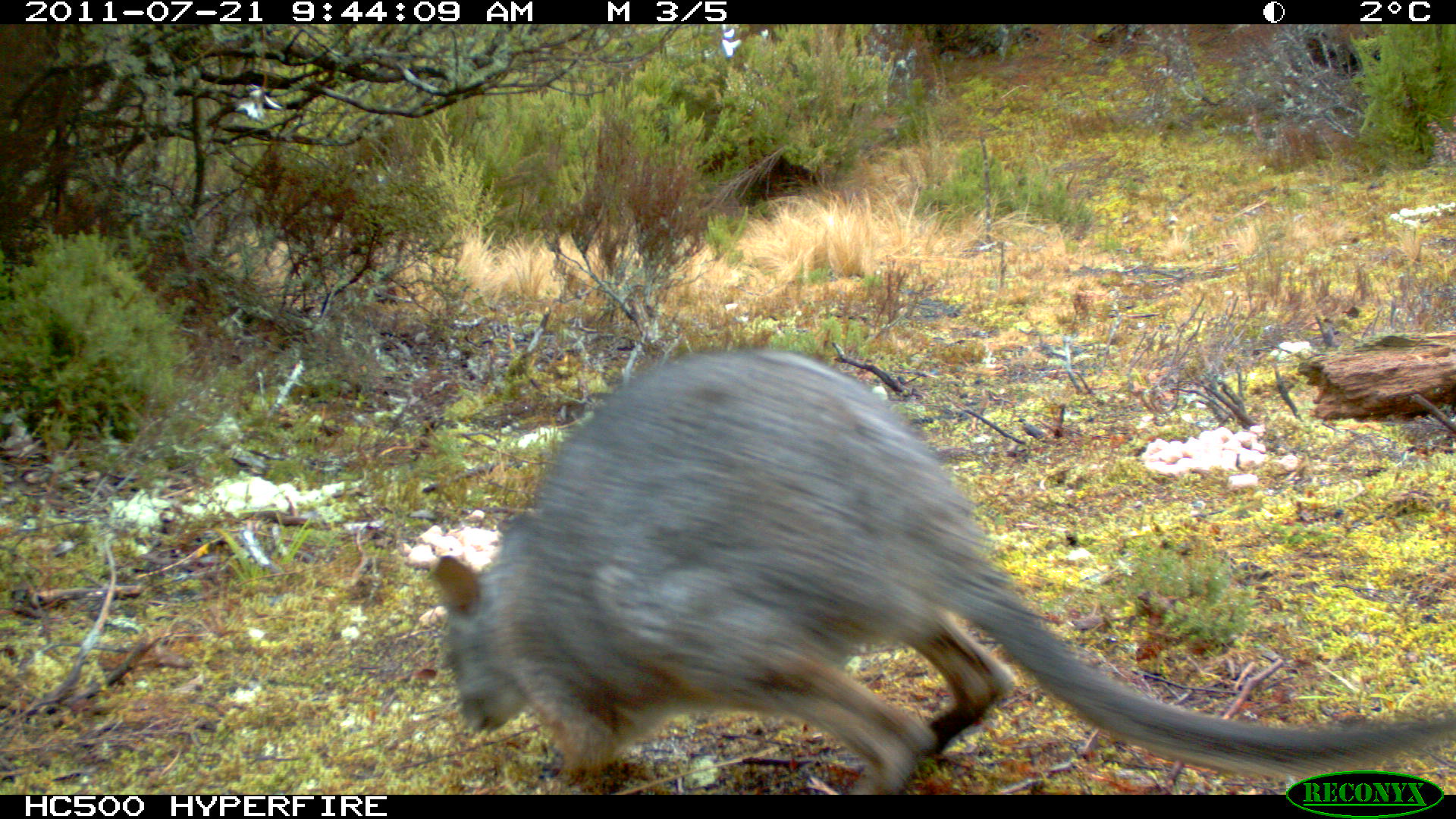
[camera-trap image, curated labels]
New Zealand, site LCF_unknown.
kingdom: Animalia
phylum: Chordata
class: Mammalia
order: Diprotodontia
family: Macropodidae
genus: Notamacropus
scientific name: Notamacropus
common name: wallaby